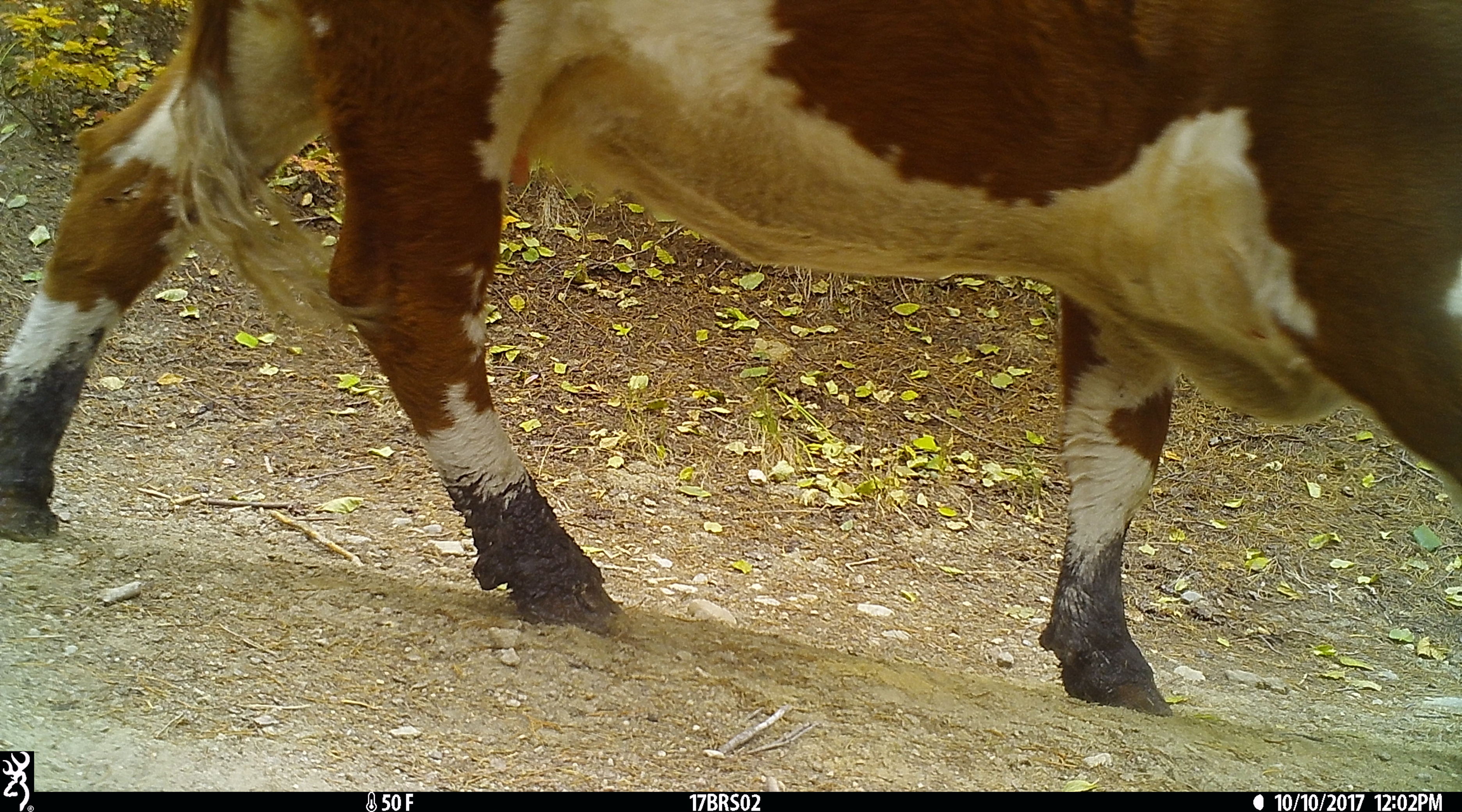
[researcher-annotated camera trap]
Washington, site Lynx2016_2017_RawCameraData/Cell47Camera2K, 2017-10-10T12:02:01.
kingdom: Animalia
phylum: Chordata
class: Mammalia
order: Artiodactyla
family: Bovidae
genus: Bos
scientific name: Bos taurus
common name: domestic cattle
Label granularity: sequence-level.